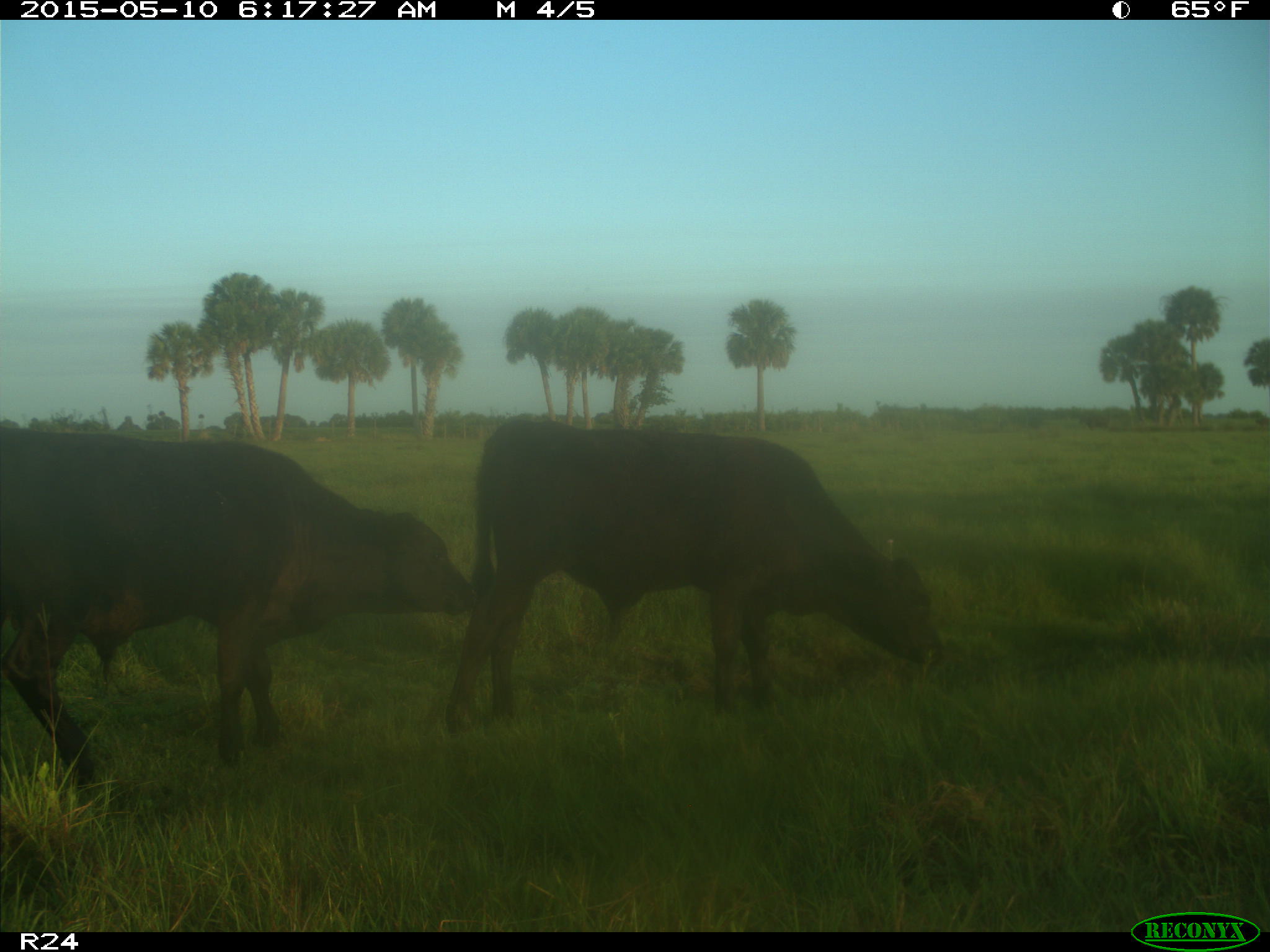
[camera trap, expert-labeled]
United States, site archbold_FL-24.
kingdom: Animalia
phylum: Chordata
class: Mammalia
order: Artiodactyla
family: Bovidae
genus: Bos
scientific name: Bos taurus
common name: domestic cow